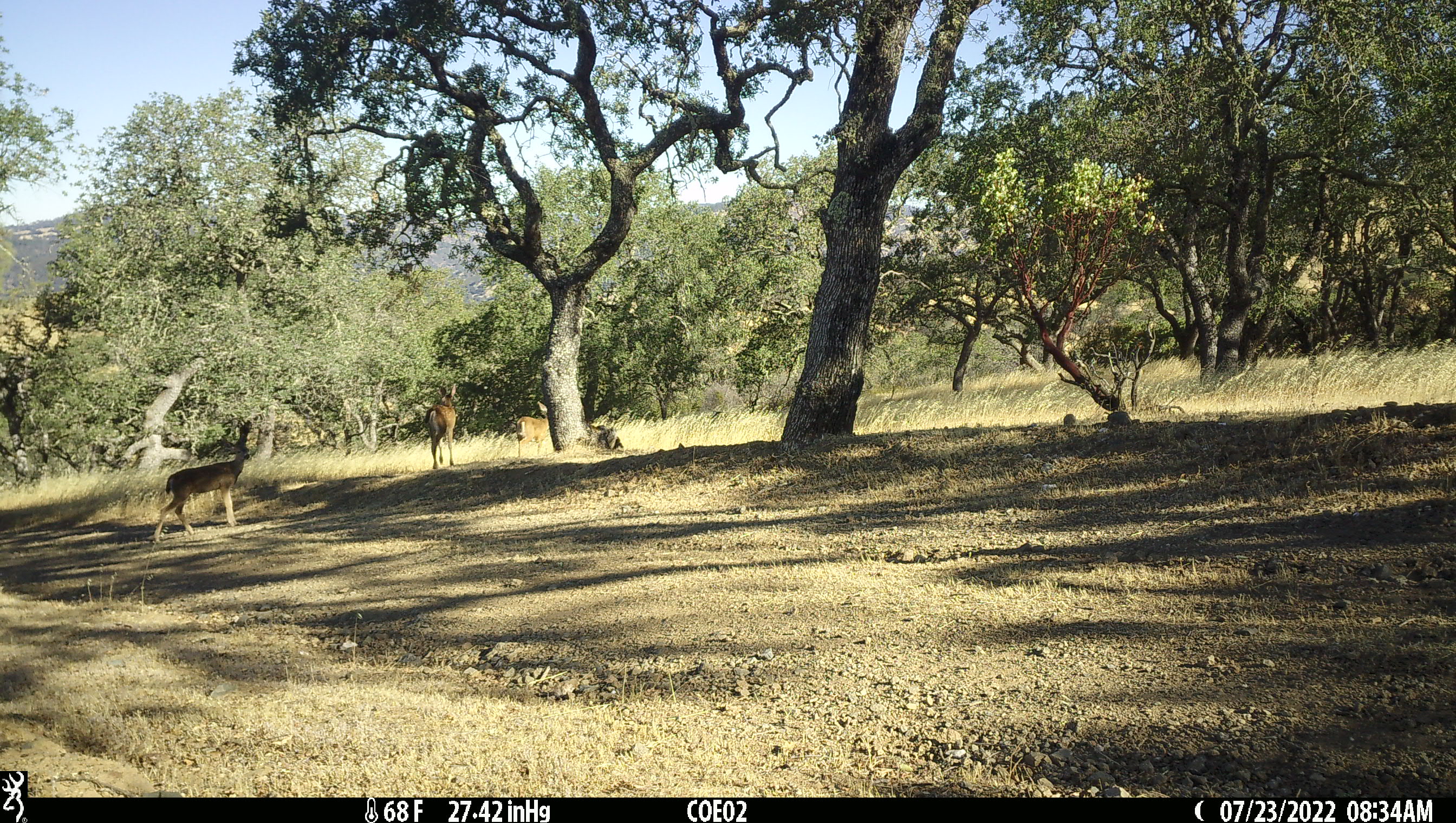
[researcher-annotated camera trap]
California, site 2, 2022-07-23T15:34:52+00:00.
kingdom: Animalia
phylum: Chordata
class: Mammalia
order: Artiodactyla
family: Cervidae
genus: Odocoileus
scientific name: Odocoileus hemionus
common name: mule deer